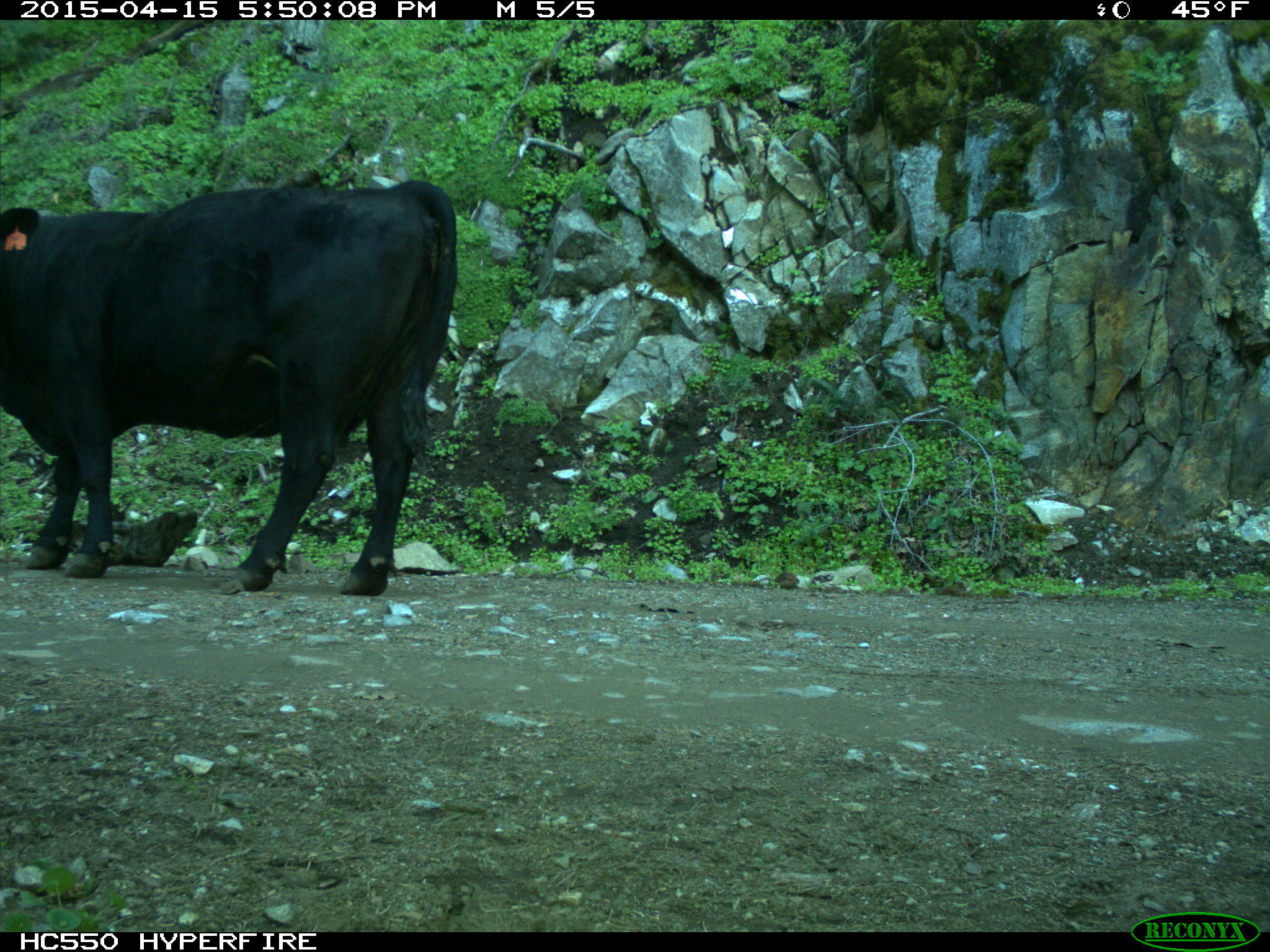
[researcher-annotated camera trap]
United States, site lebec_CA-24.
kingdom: Animalia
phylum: Chordata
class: Mammalia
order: Artiodactyla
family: Bovidae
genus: Bos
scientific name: Bos taurus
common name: domestic cow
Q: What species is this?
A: Bos taurus (domestic cow).